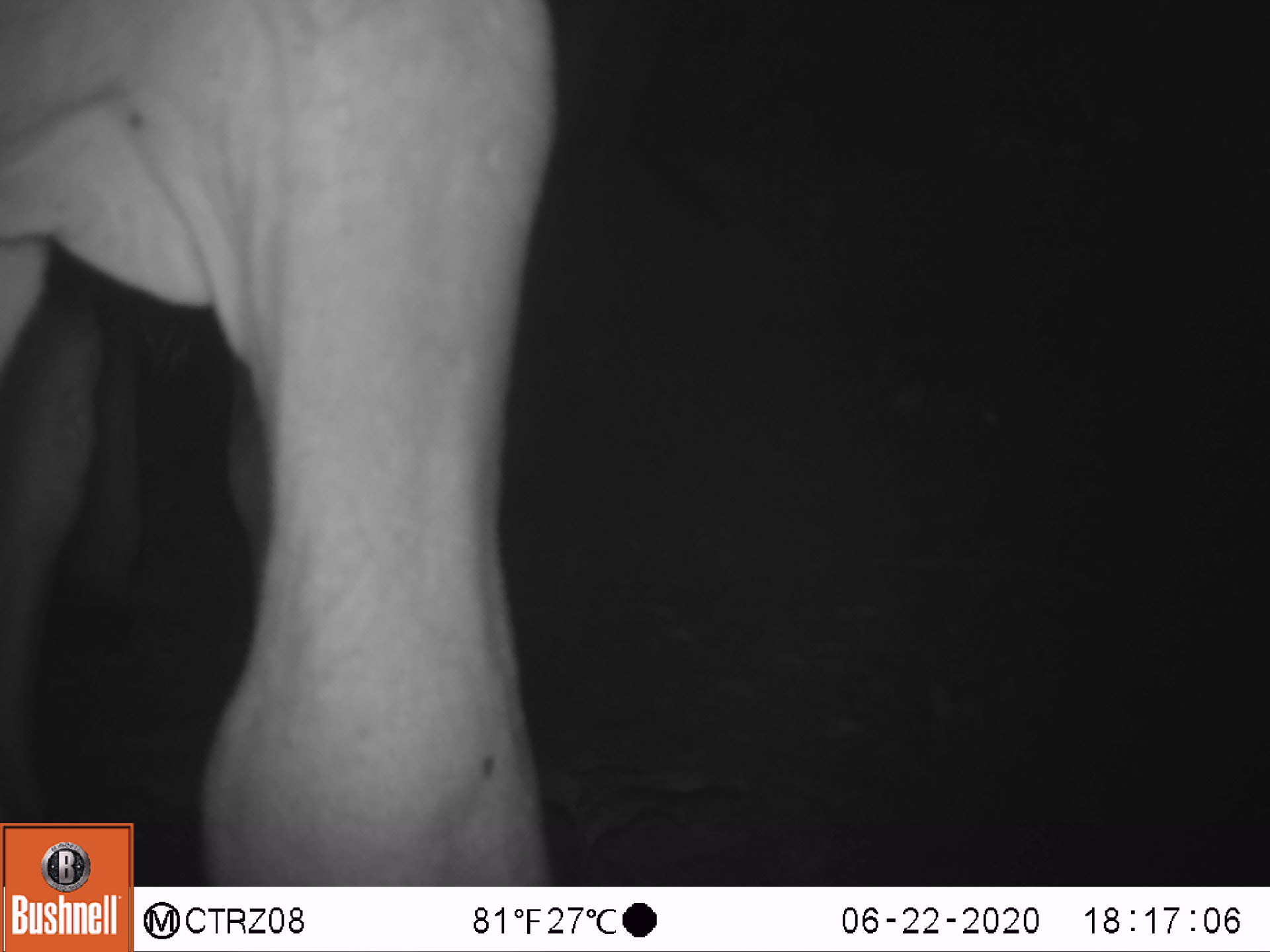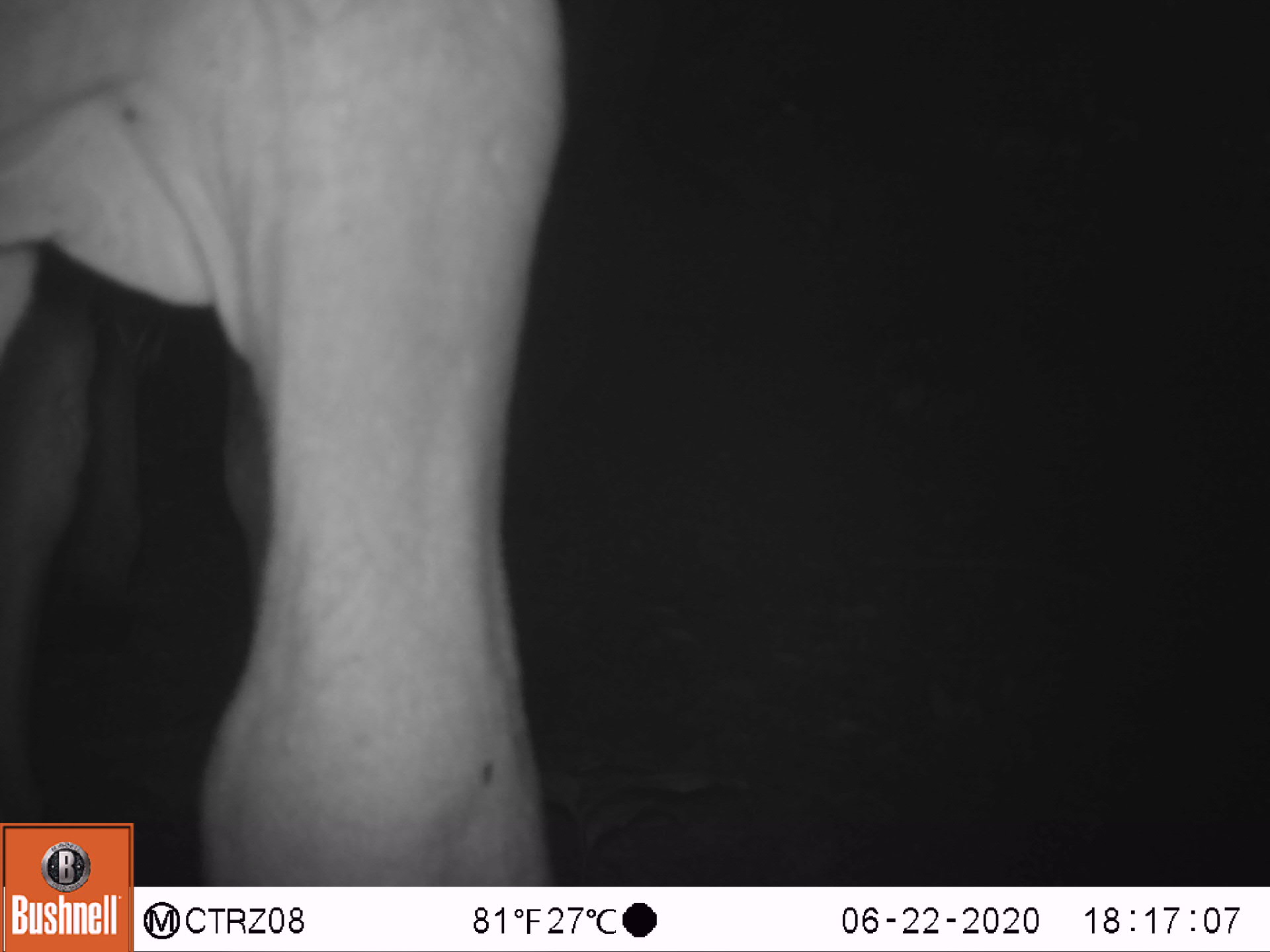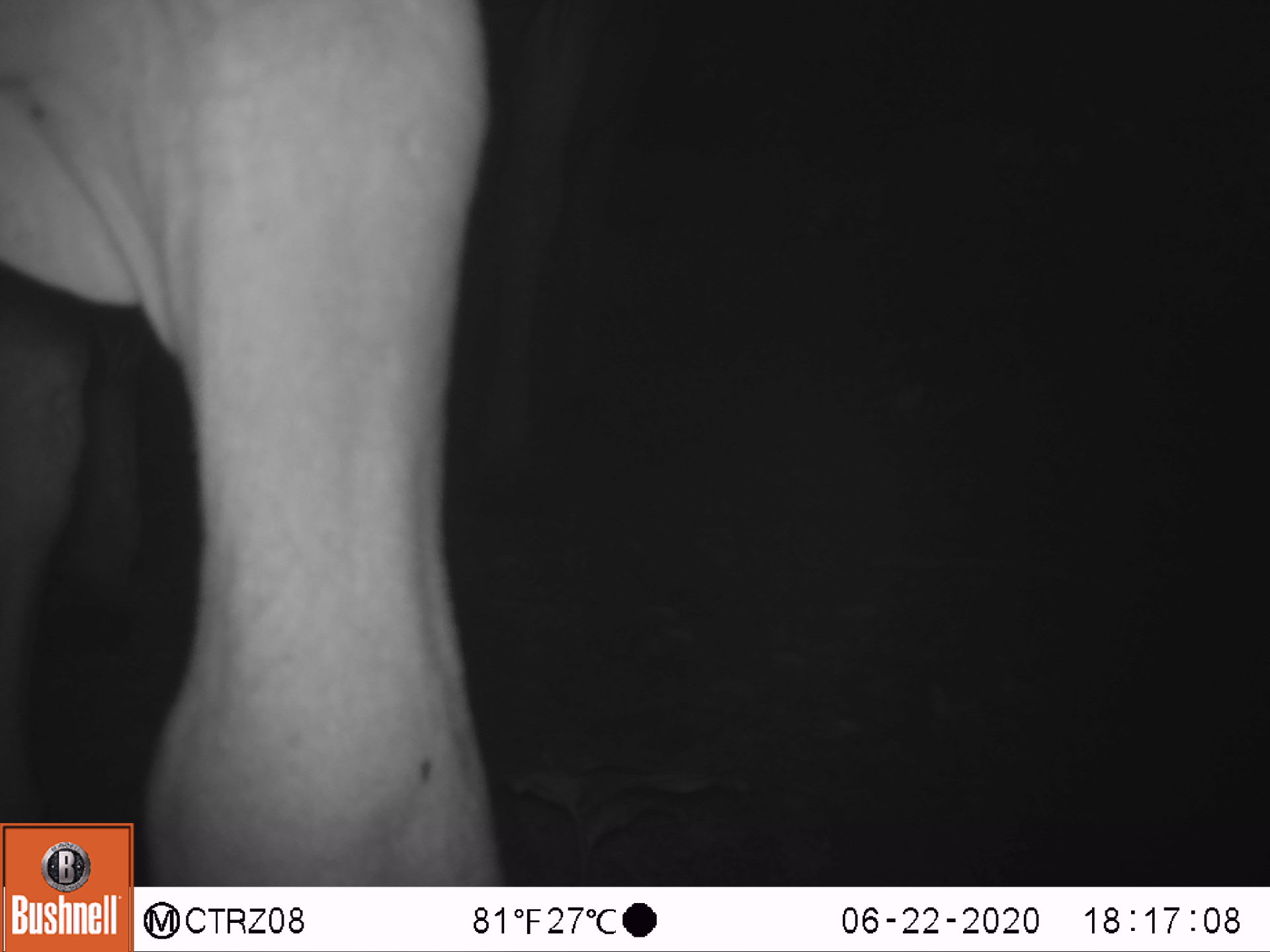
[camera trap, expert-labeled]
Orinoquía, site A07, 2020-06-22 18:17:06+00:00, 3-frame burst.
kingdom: Animalia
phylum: Chordata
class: Mammalia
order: Artiodactyla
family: Bovidae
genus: Bos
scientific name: Bos taurus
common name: cow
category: cattle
Cattle (cow) (Bos taurus).